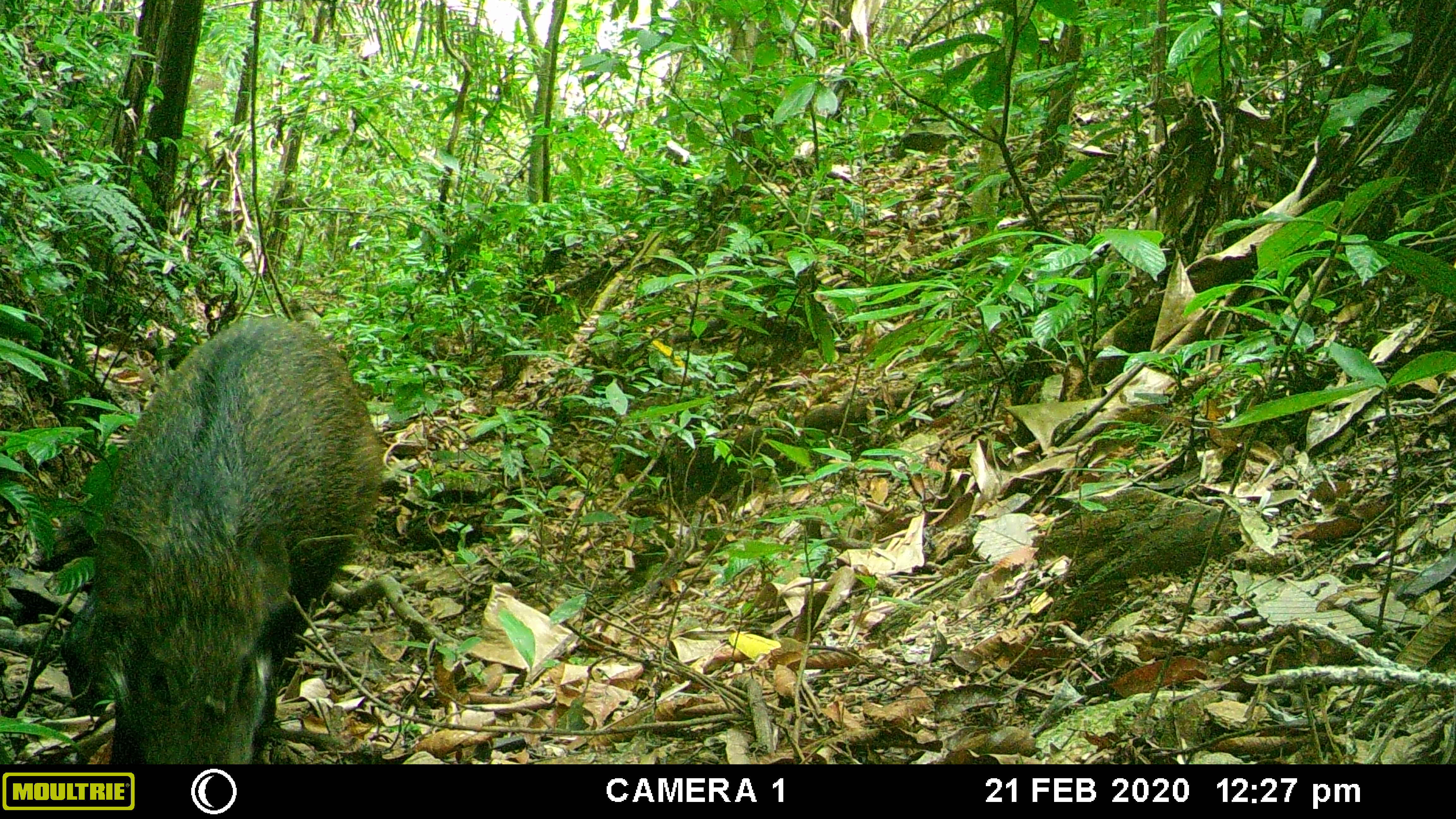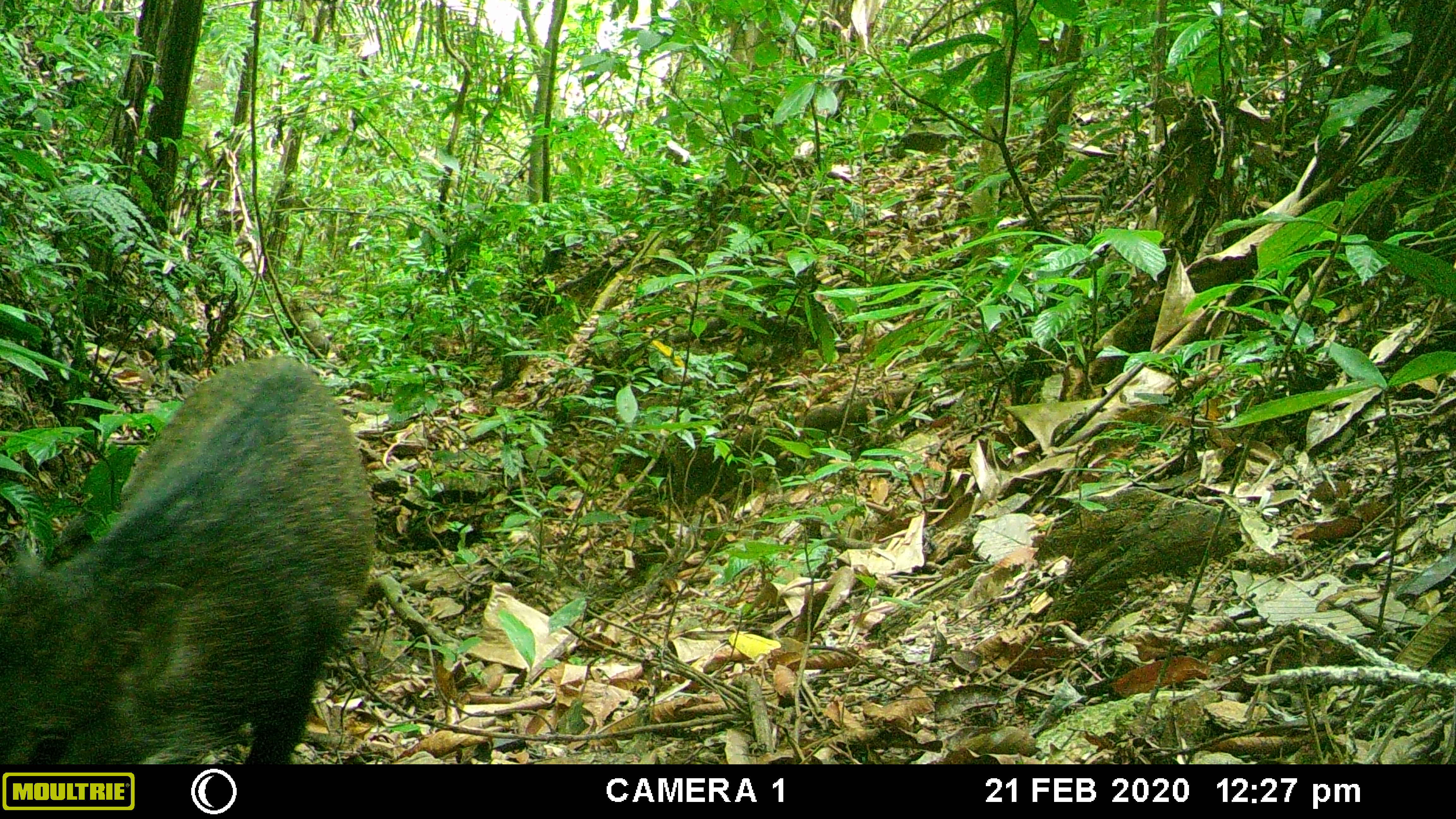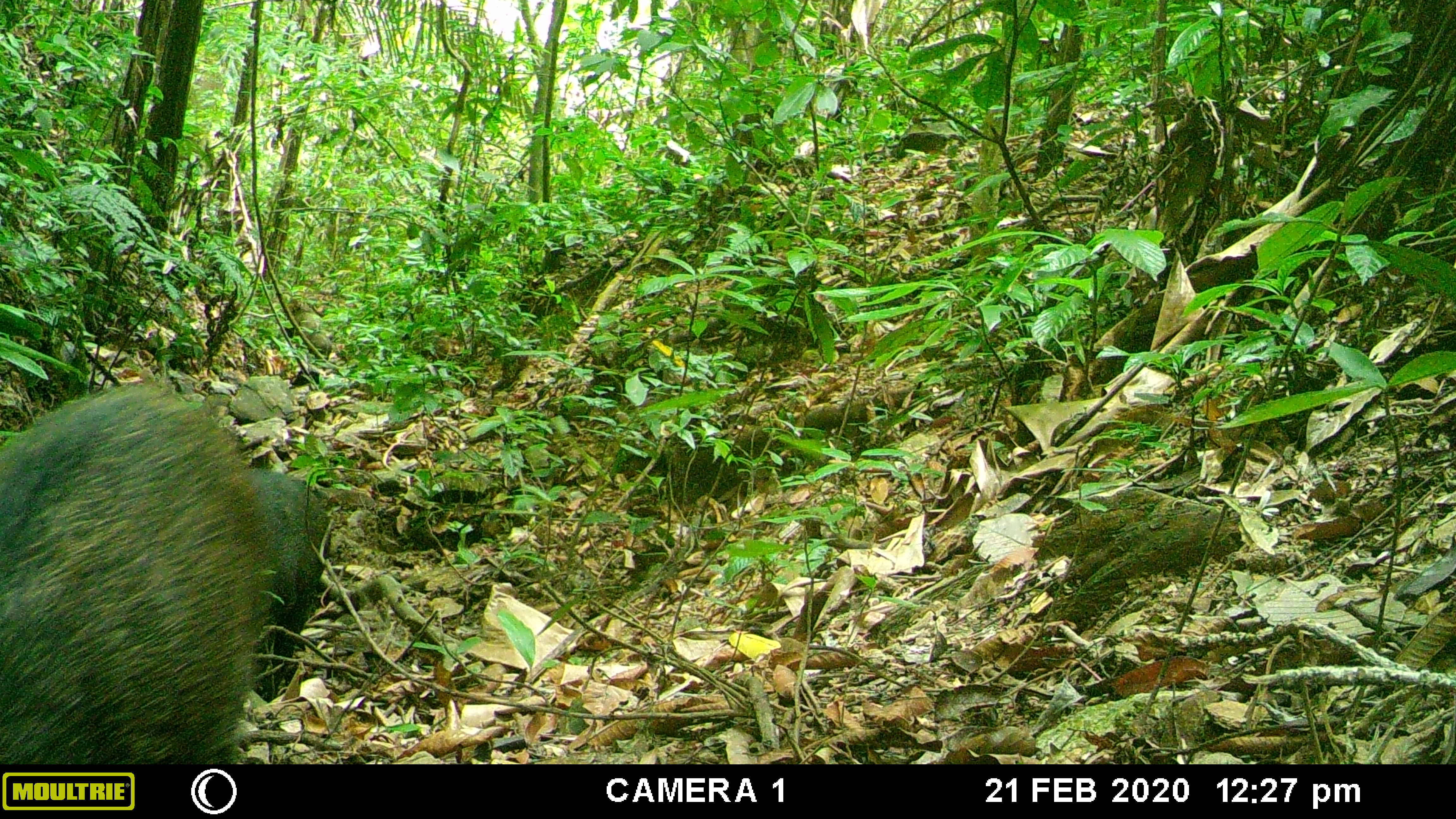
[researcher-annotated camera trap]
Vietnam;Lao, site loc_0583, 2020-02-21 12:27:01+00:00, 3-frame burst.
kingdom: Animalia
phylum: Chordata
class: Mammalia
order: Artiodactyla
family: Suidae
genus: Sus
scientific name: Sus scrofa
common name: eurasian wild pig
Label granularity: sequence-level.